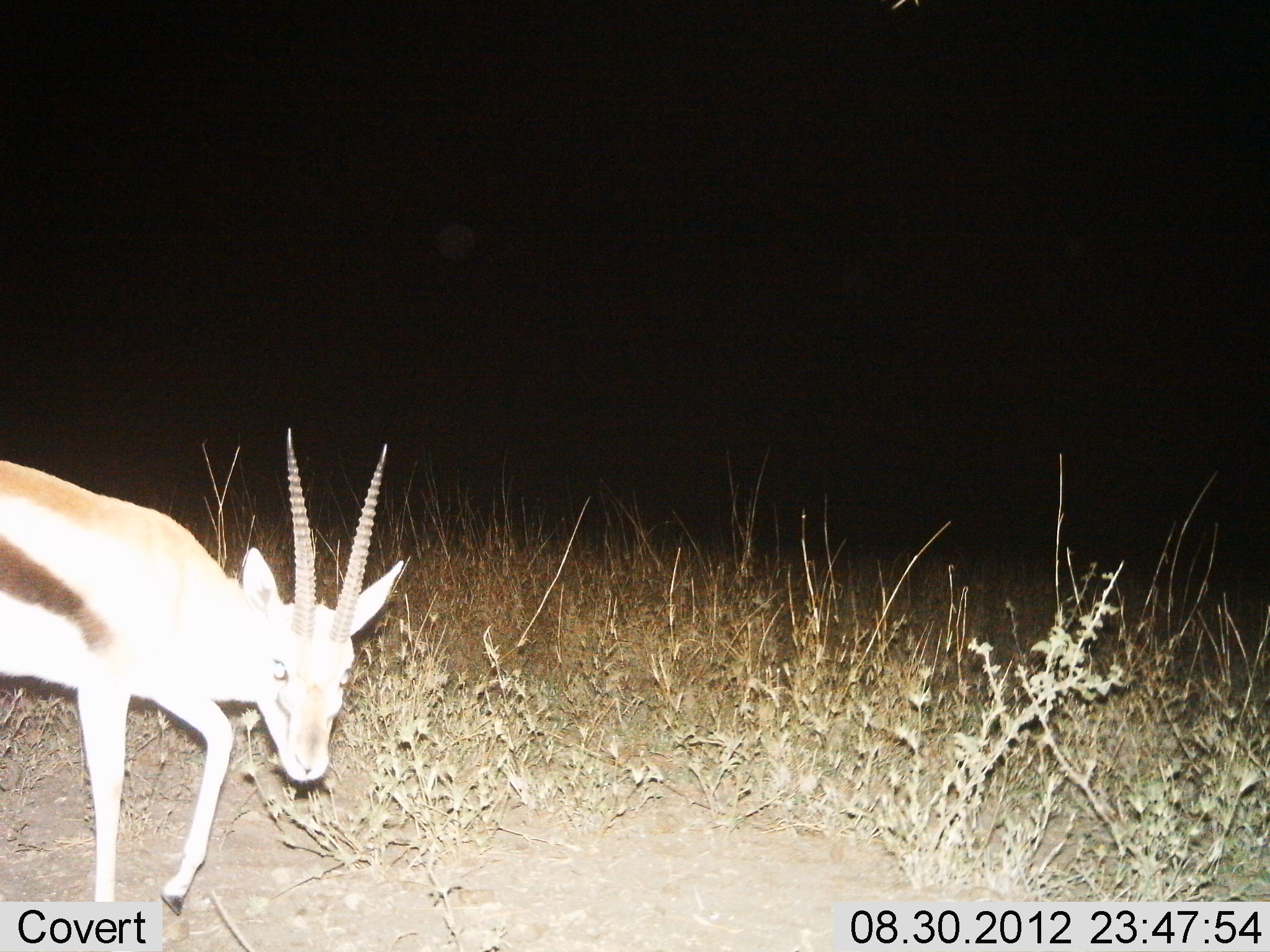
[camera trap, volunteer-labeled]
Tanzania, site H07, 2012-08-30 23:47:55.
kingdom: Animalia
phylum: Chordata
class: Mammalia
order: Artiodactyla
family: Bovidae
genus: Eudorcas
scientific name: Eudorcas thomsonii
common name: thomson's gazelle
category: gazellethomsons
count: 1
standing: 40%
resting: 0%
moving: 60%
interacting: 0%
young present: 0%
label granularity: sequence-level